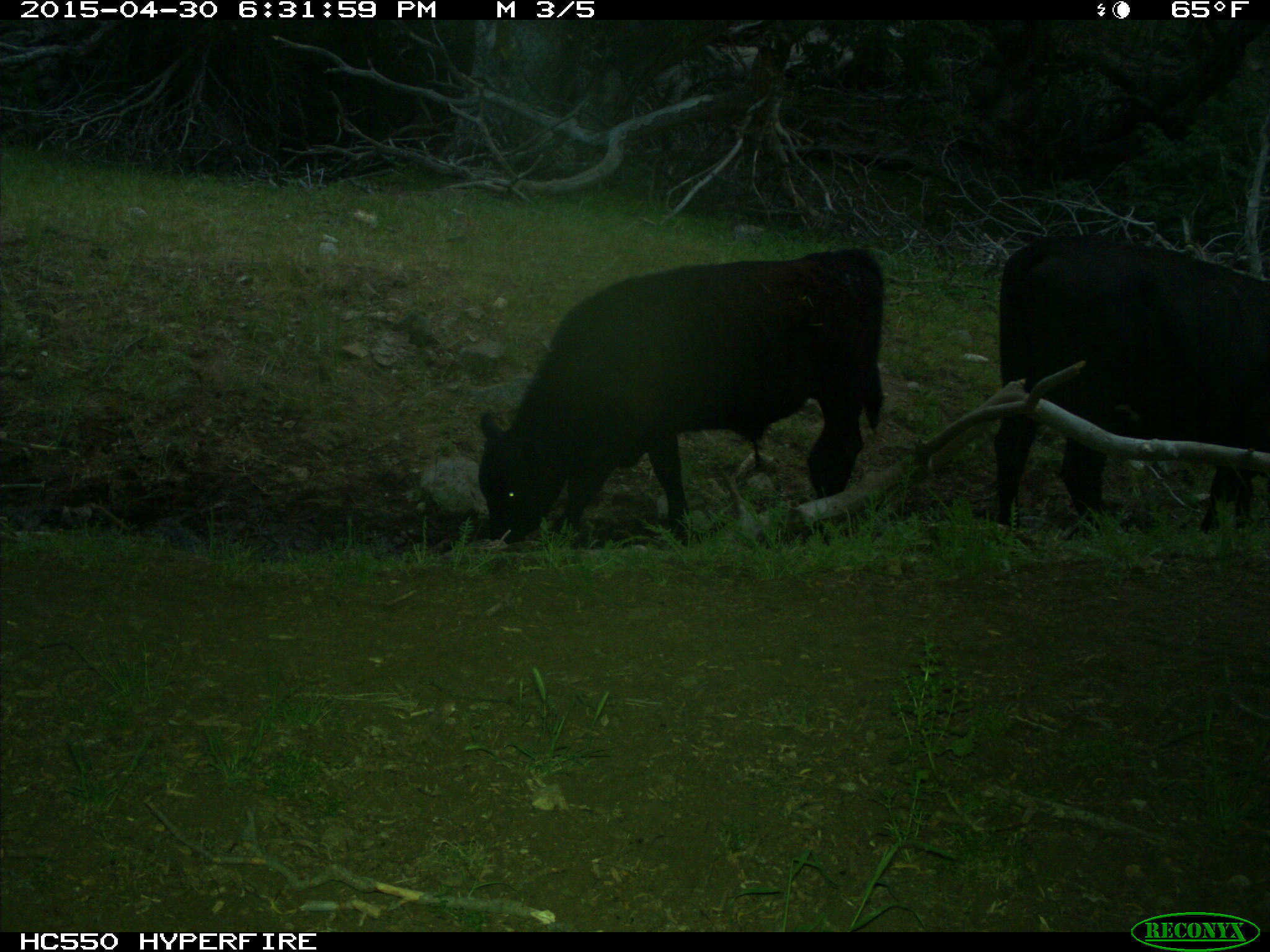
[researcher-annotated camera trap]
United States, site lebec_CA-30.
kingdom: Animalia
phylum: Chordata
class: Mammalia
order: Artiodactyla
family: Bovidae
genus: Bos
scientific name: Bos taurus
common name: domestic cow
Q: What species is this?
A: Bos taurus (domestic cow).